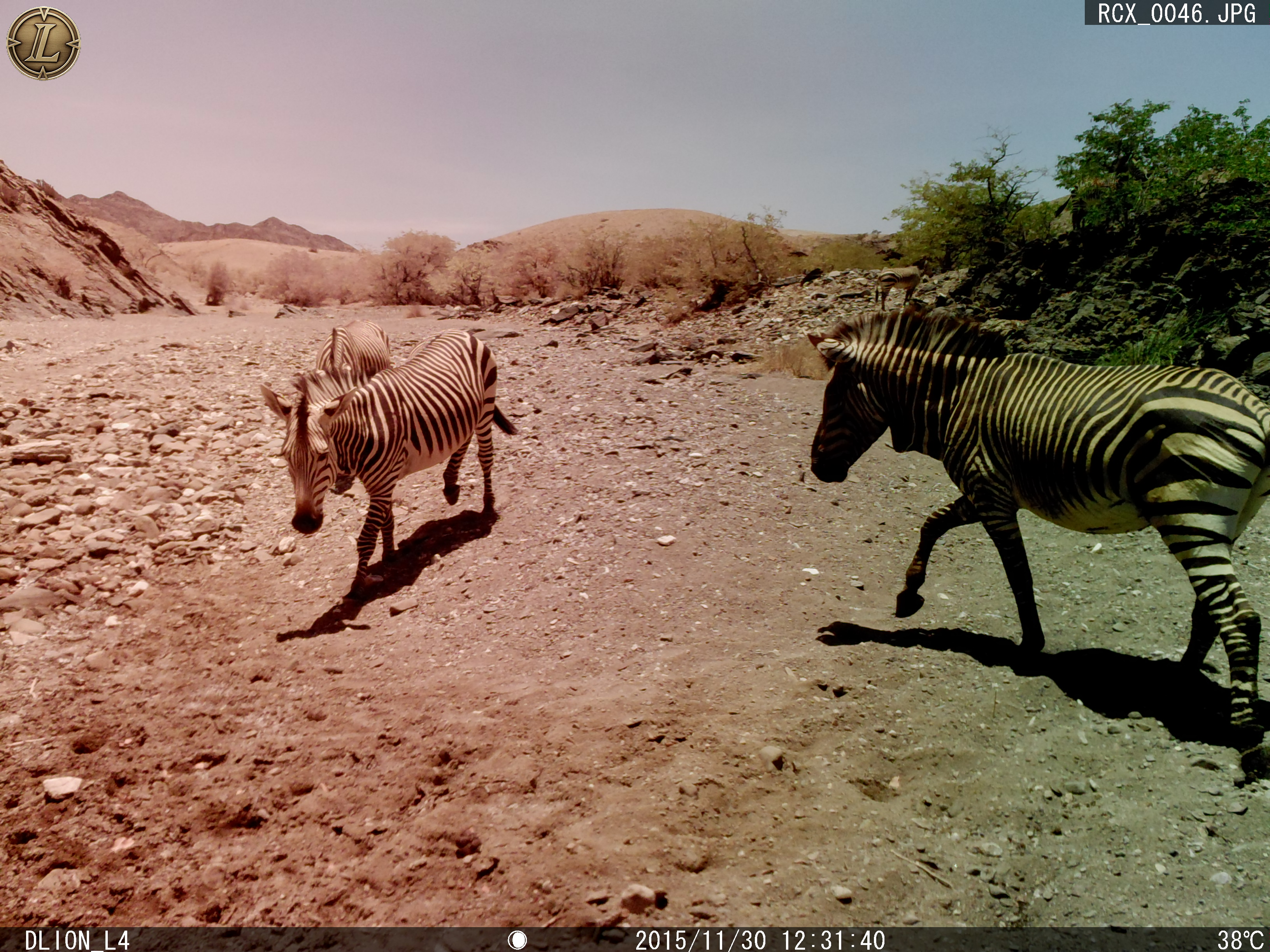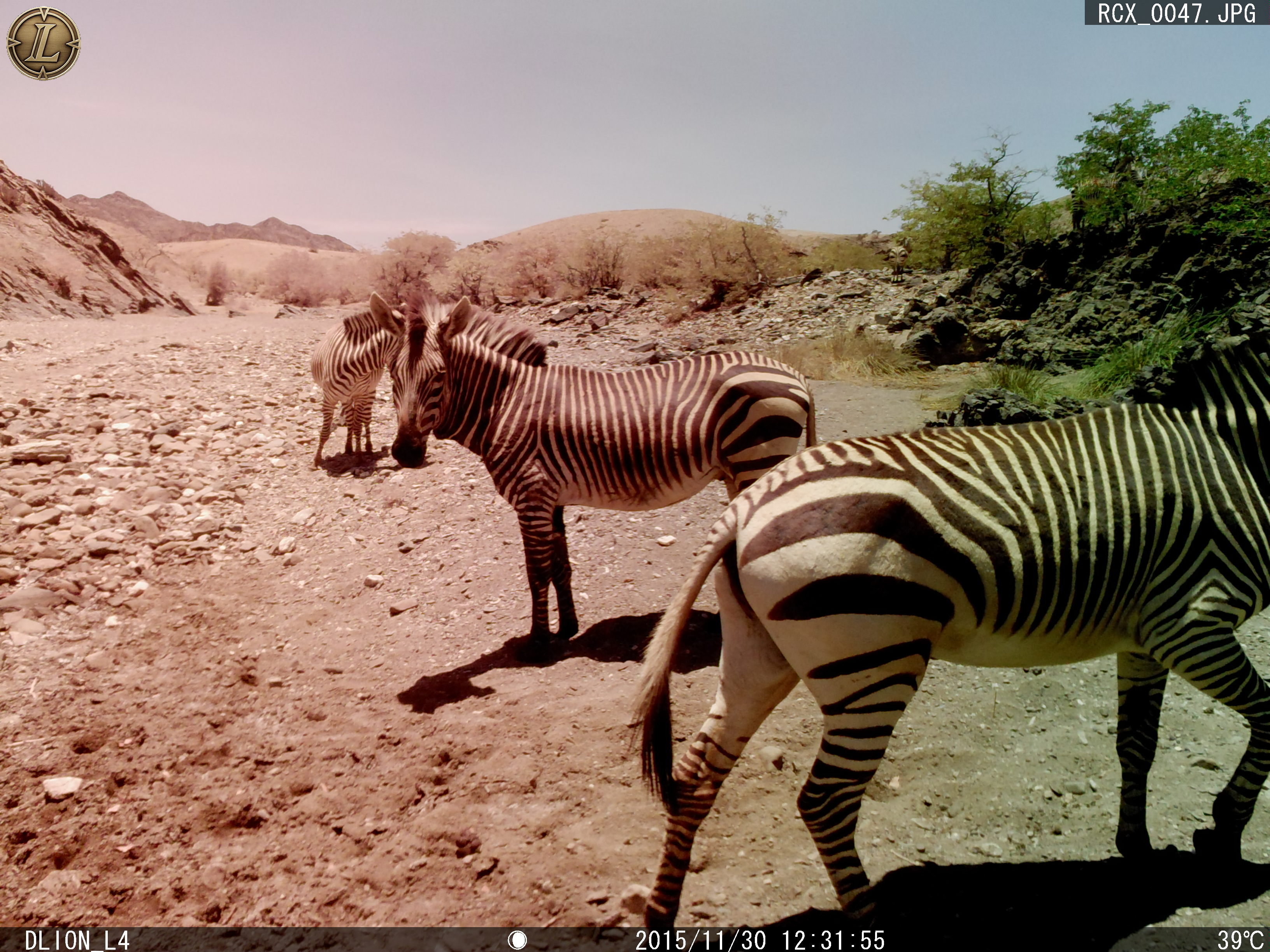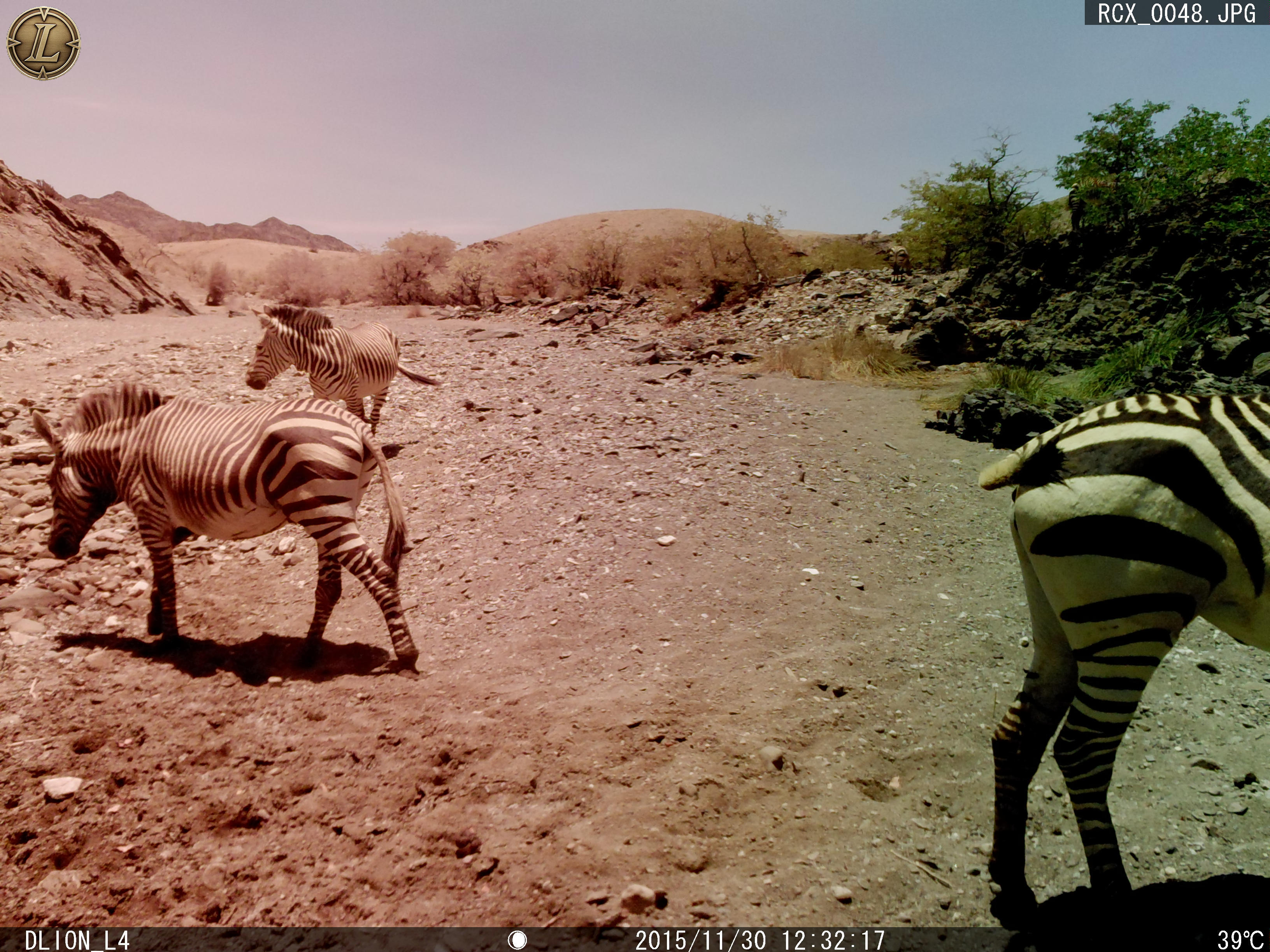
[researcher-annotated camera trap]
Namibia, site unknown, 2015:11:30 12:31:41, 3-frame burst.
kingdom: Animalia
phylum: Chordata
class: Mammalia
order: Perissodactyla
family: Equidae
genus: Equus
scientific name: Equus zebra hartmannae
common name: hartmann's mountain zebra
Equus zebra hartmannae (hartmann's mountain zebra).